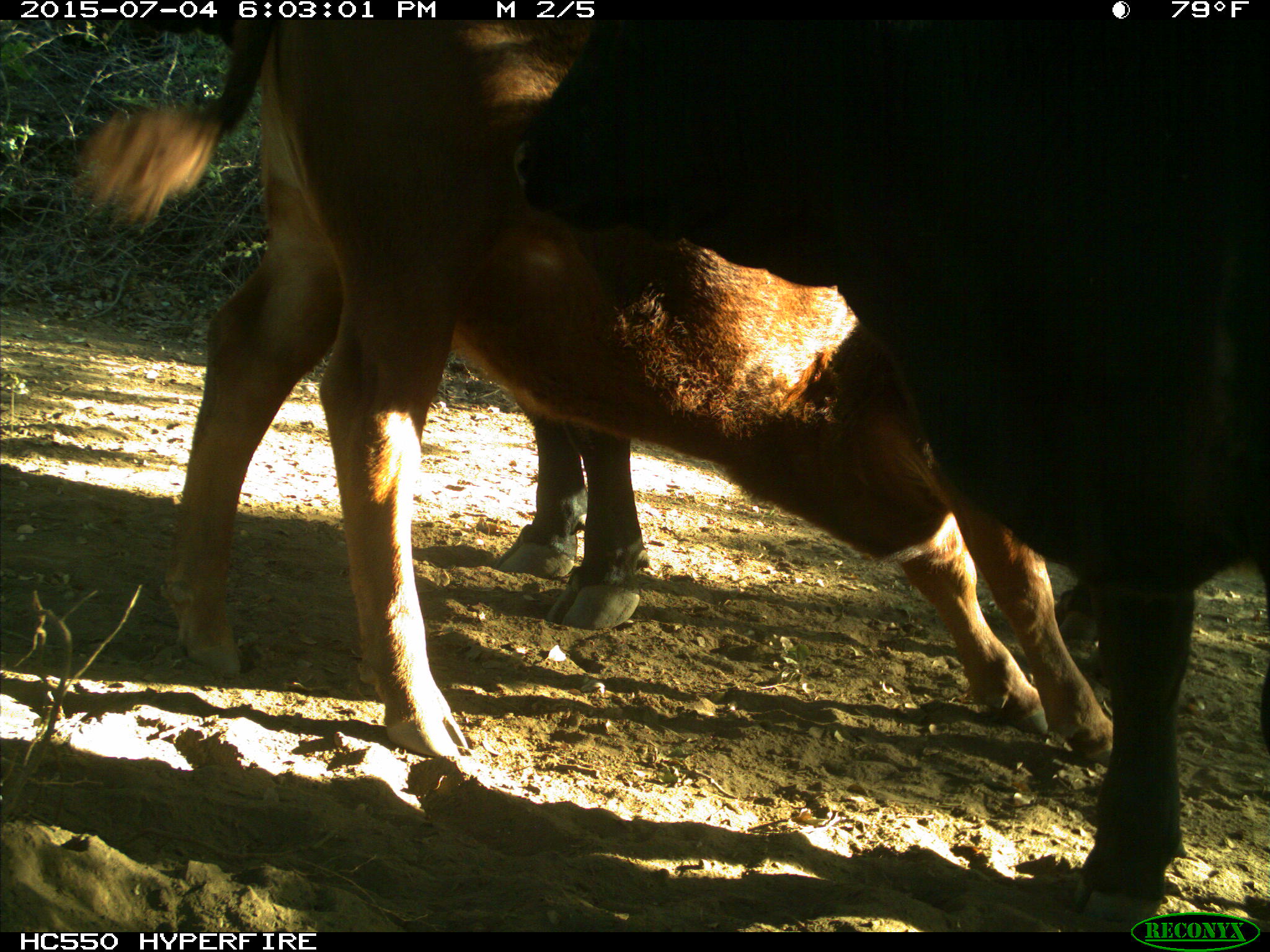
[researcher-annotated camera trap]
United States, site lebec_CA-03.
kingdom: Animalia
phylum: Chordata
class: Mammalia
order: Artiodactyla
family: Bovidae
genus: Bos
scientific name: Bos taurus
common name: domestic cow